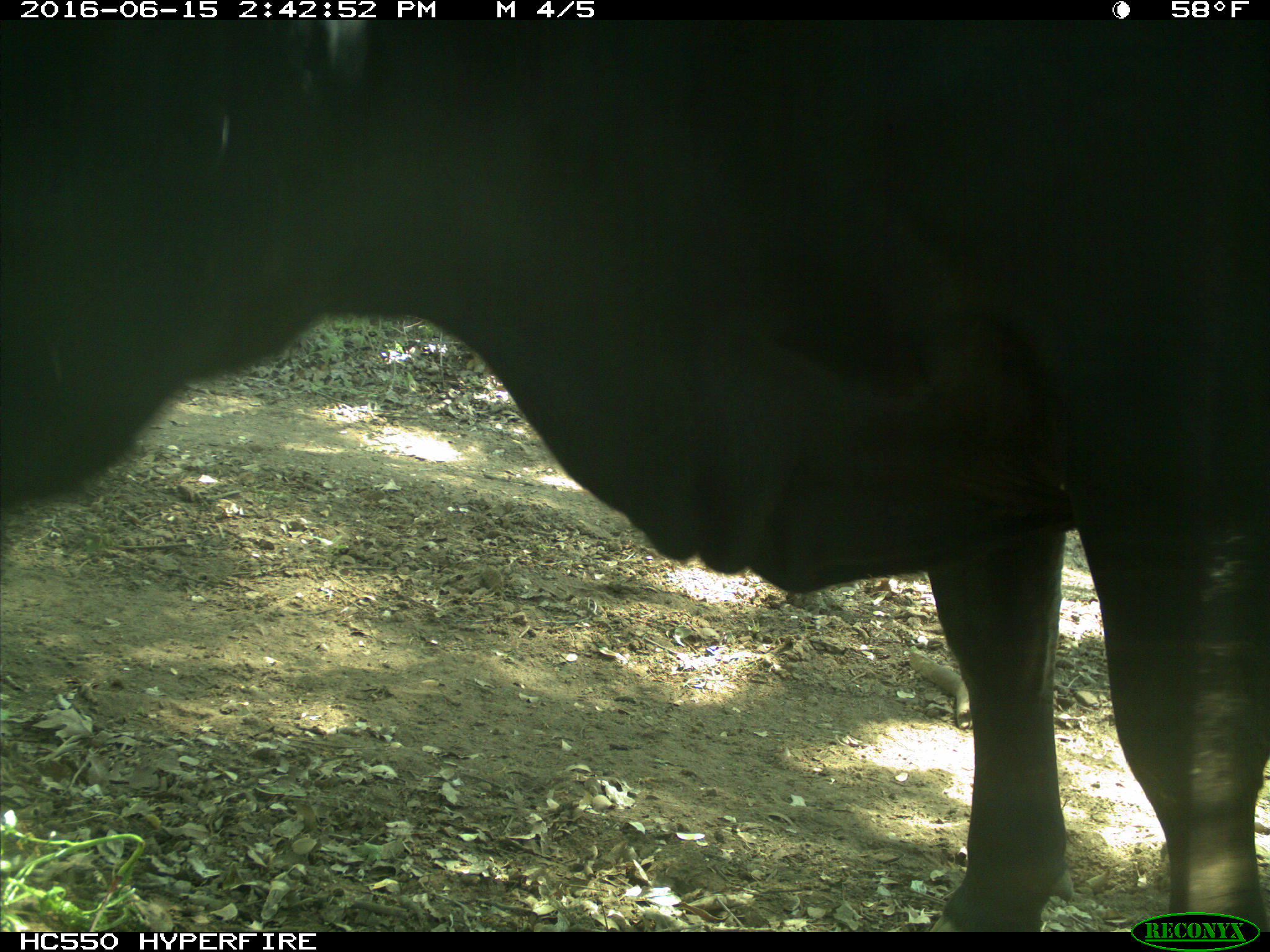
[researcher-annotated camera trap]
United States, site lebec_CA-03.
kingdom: Animalia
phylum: Chordata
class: Mammalia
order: Artiodactyla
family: Bovidae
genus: Bos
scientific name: Bos taurus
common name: domestic cow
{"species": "Bos taurus (domestic cow)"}